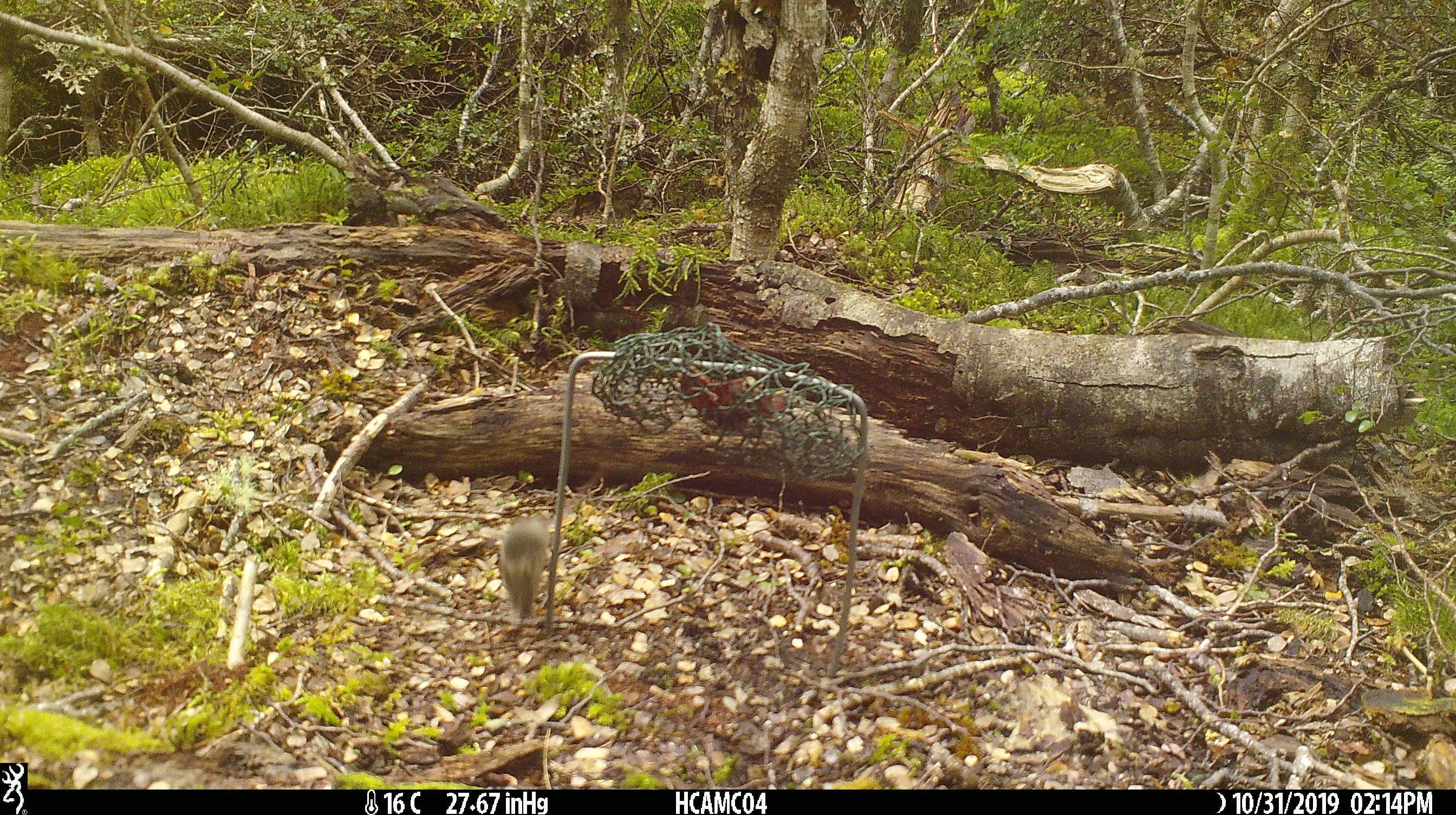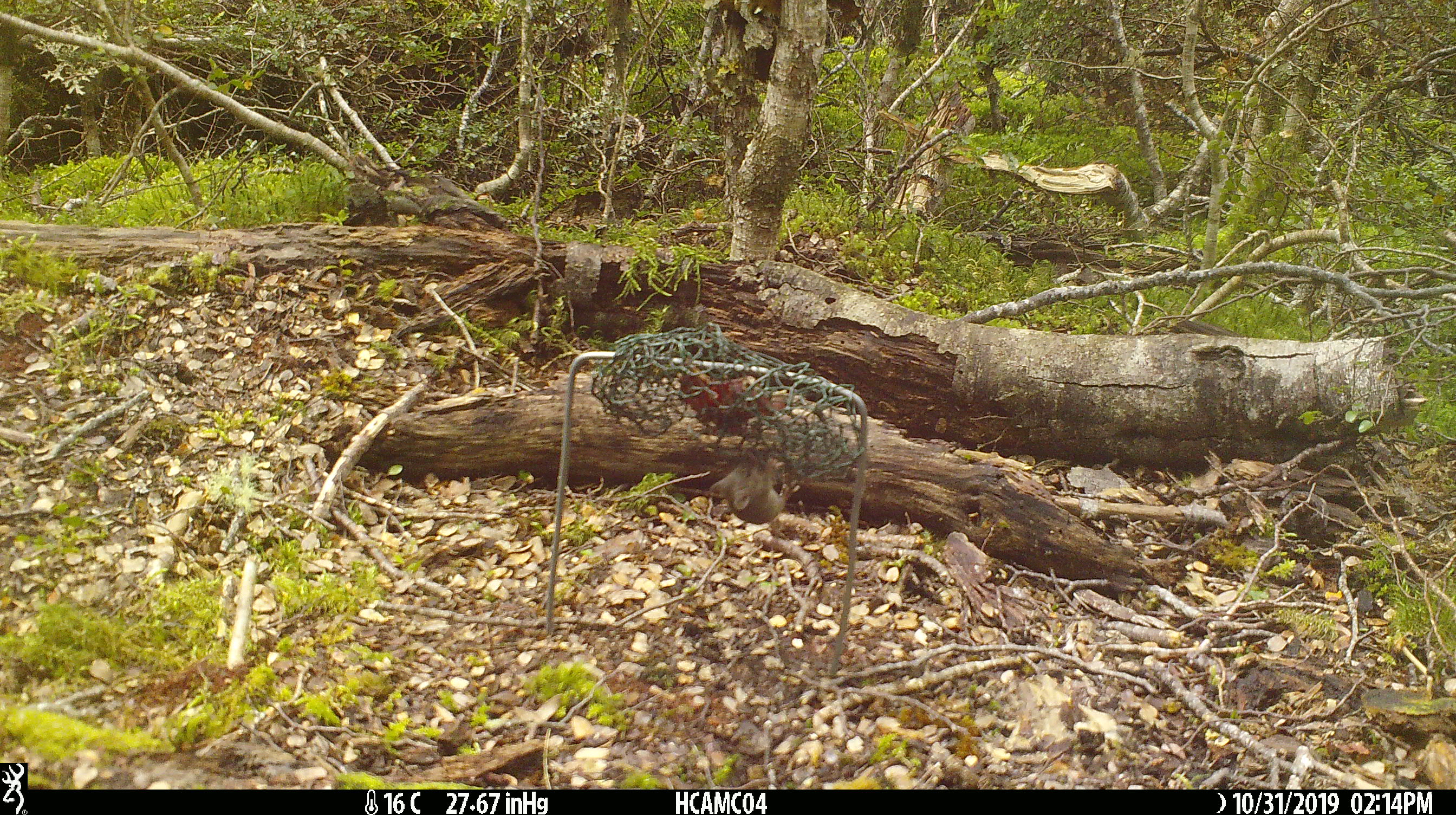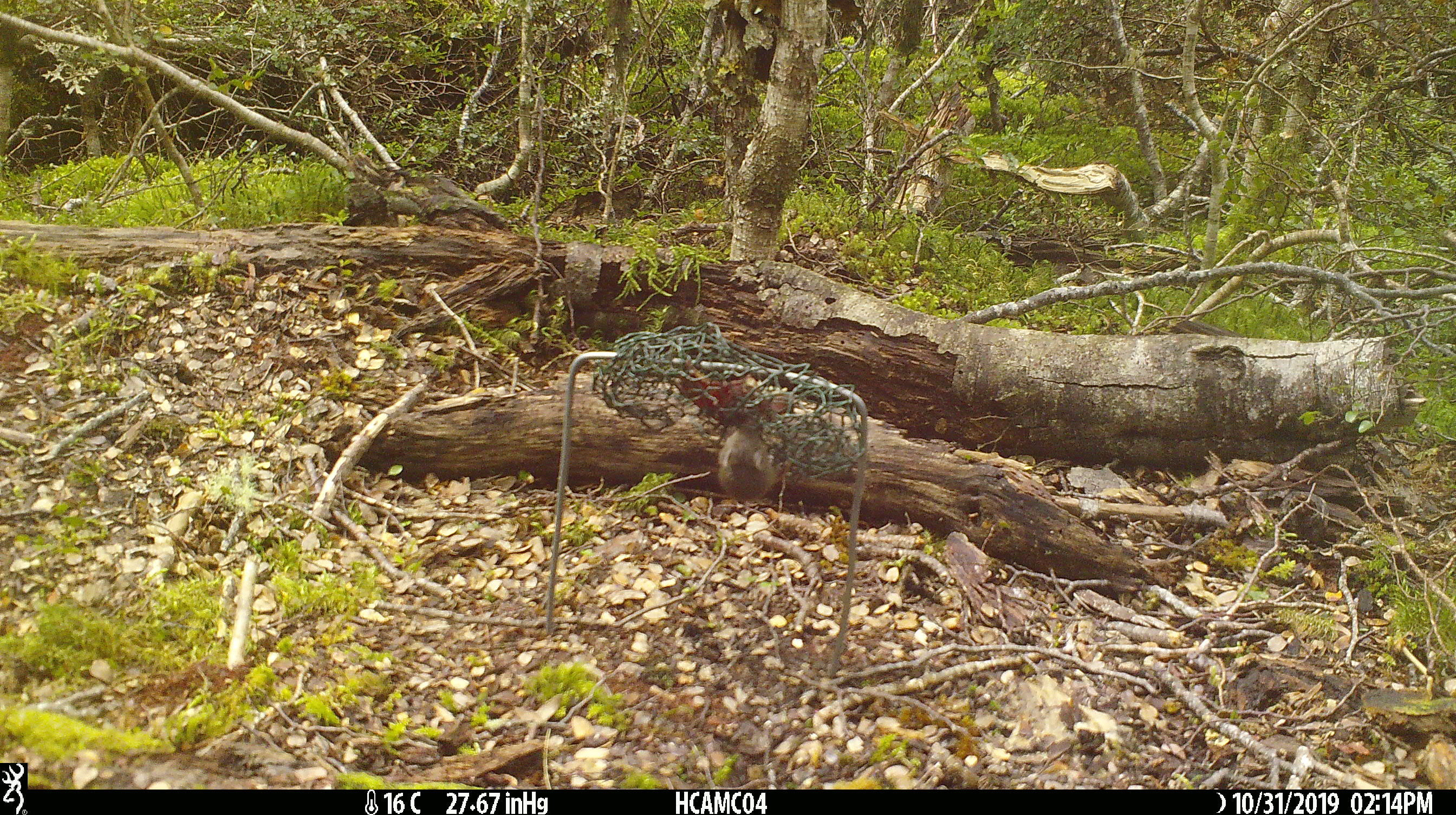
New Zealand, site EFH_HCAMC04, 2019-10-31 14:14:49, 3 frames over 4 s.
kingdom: Animalia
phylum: Chordata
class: Mammalia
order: Rodentia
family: Muridae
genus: Mus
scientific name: Mus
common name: mouse